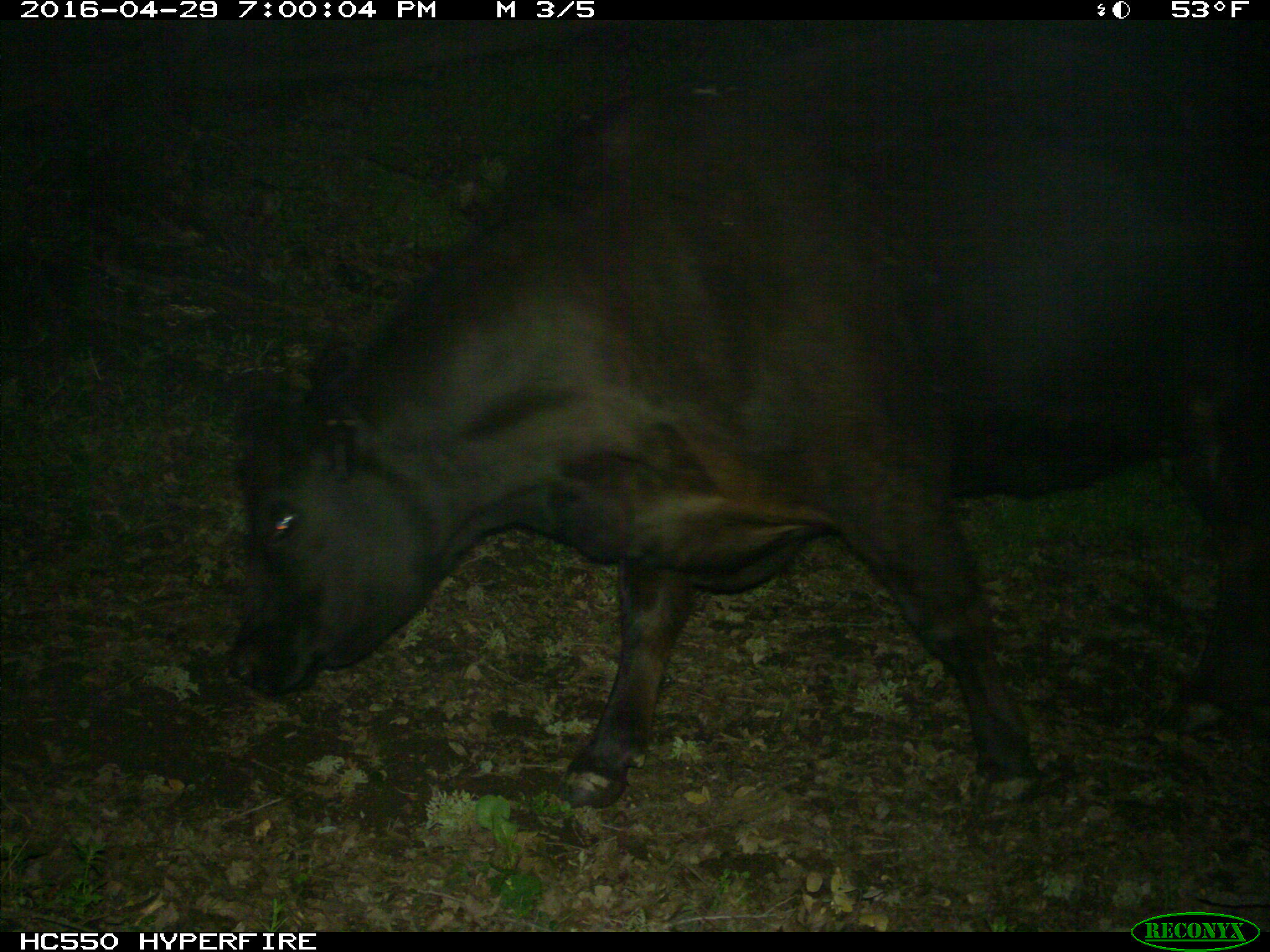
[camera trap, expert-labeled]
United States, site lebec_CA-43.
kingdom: Animalia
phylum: Chordata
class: Mammalia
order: Artiodactyla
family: Bovidae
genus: Bos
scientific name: Bos taurus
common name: domestic cow